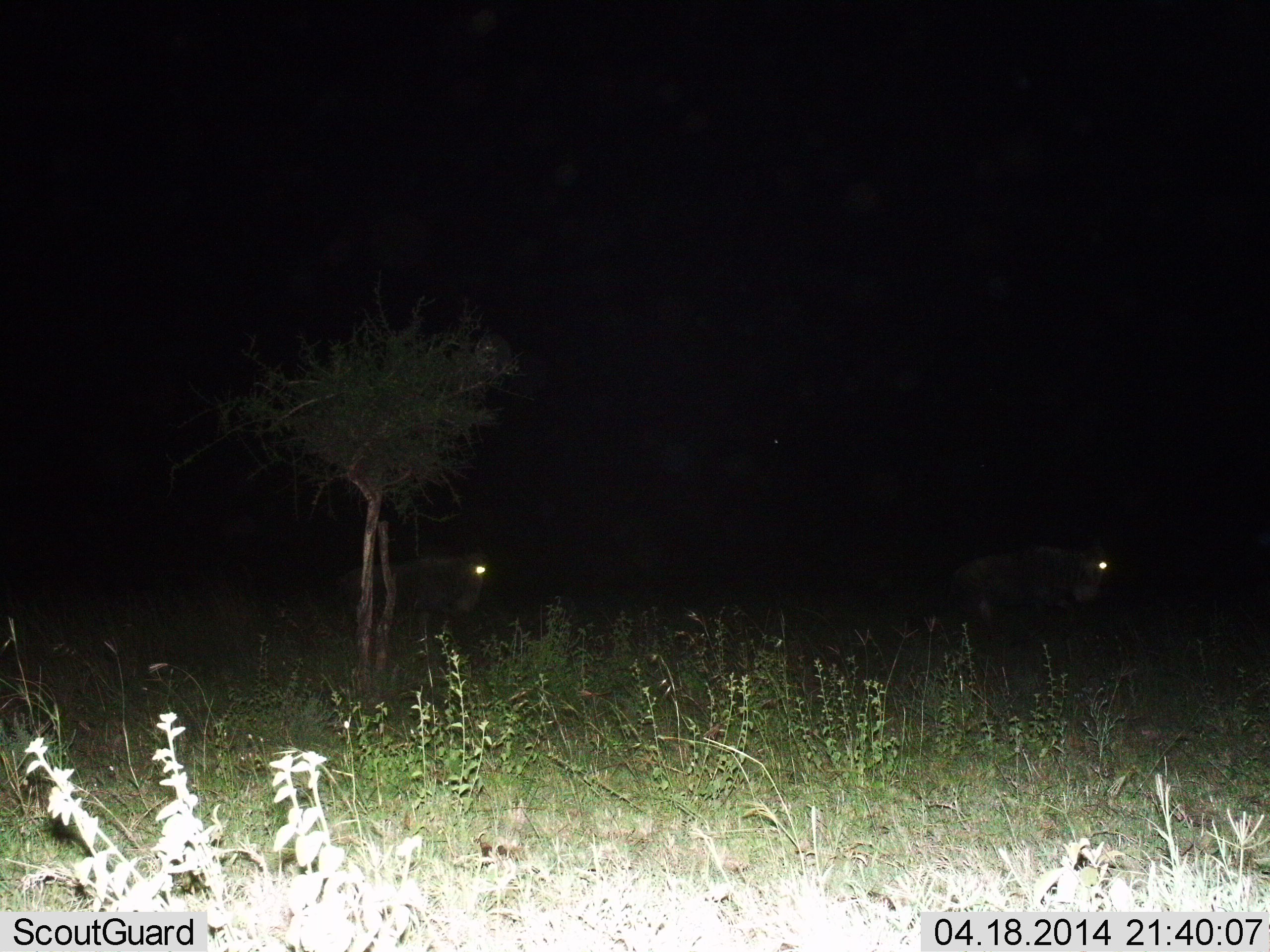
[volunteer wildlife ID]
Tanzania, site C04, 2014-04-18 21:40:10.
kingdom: Animalia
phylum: Chordata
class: Mammalia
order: Artiodactyla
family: Bovidae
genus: Connochaetes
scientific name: Connochaetes taurinus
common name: blue wildebeest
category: wildebeest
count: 2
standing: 50%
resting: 0%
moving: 60%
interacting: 0%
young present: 0%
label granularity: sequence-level